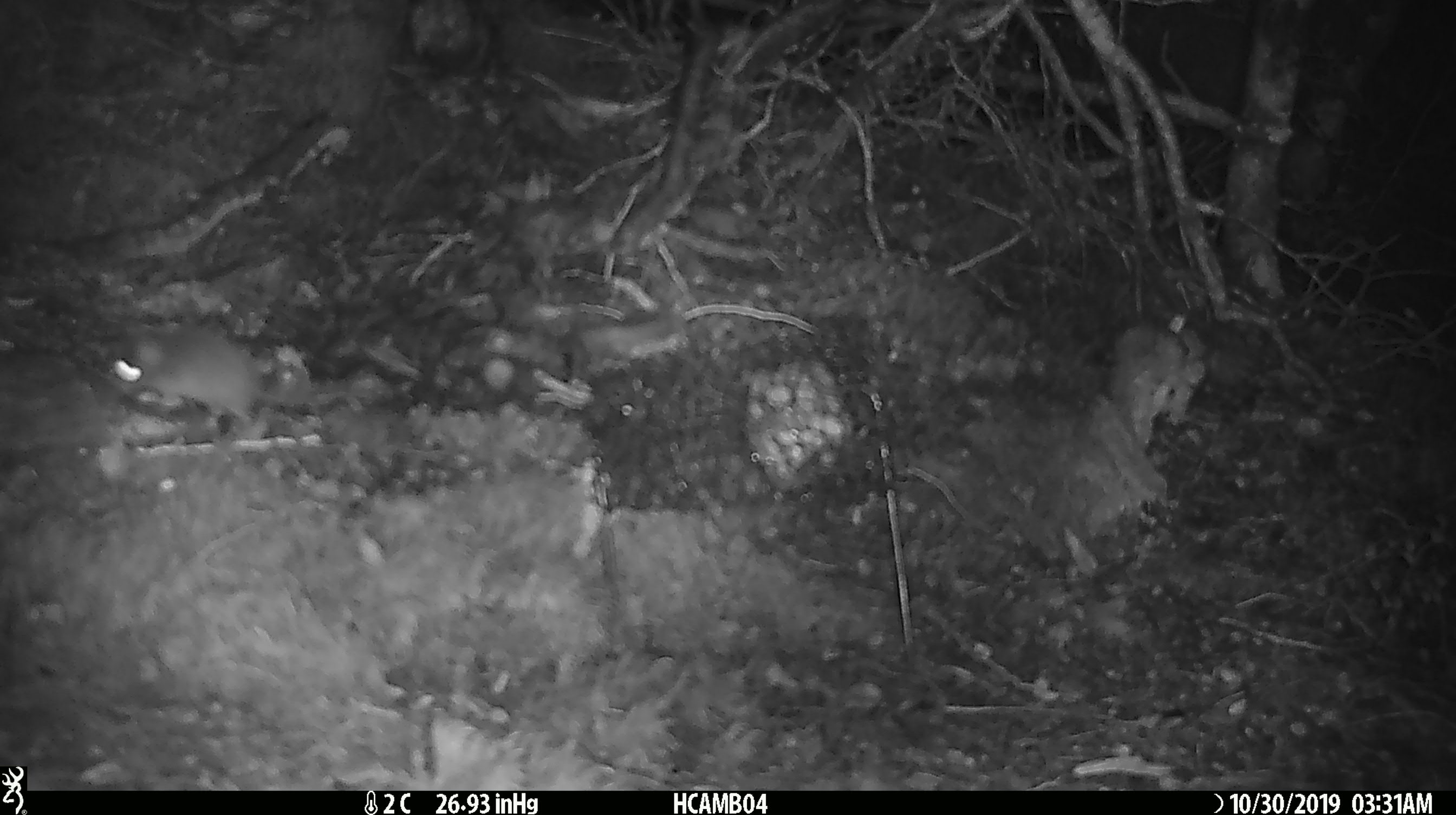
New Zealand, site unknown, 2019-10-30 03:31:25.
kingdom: Animalia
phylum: Chordata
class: Mammalia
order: Rodentia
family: Muridae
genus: Mus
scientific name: Mus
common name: mouse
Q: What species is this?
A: Mouse (Mus).